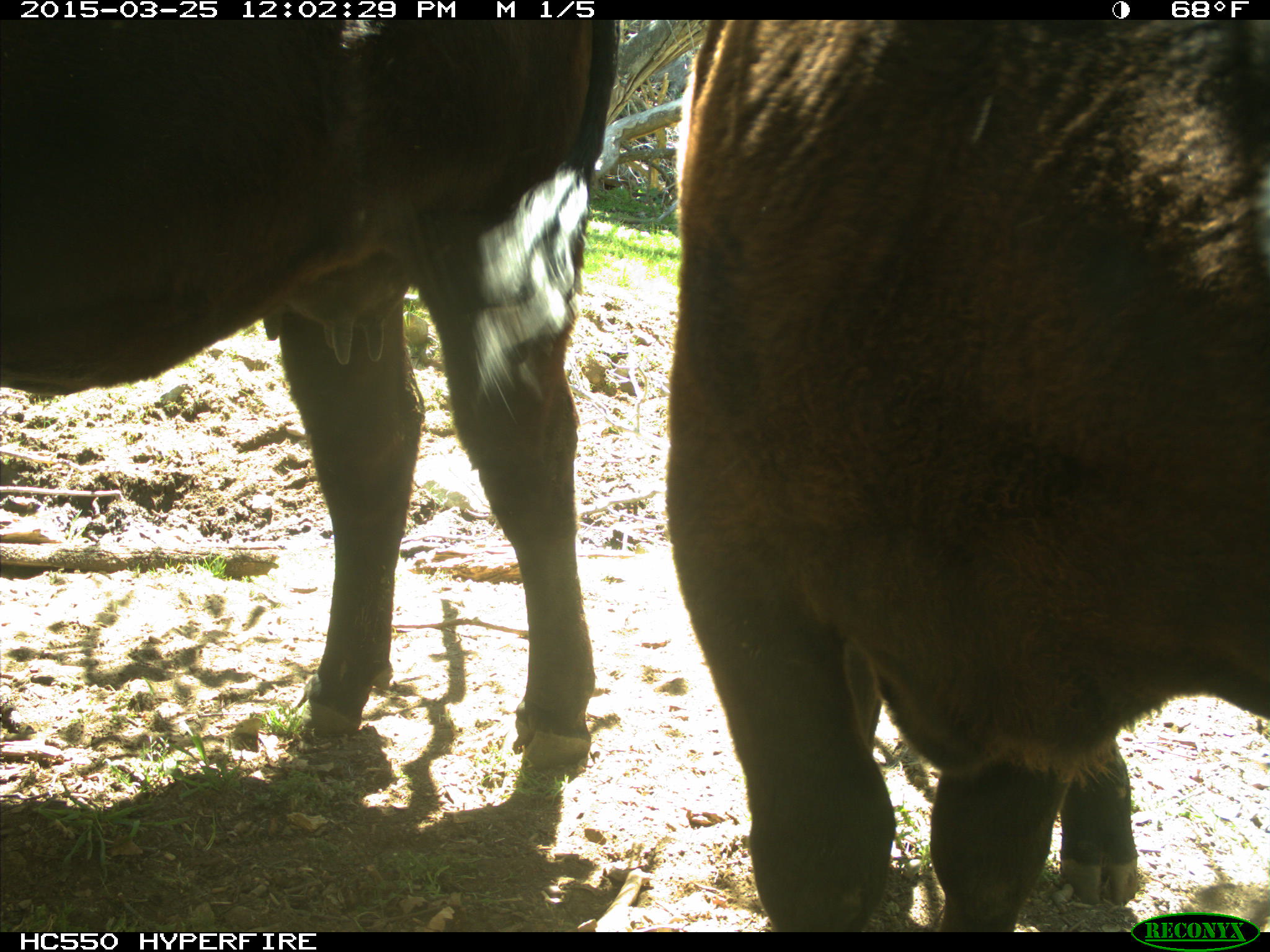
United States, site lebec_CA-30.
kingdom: Animalia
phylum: Chordata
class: Mammalia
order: Artiodactyla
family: Bovidae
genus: Bos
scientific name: Bos taurus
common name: domestic cow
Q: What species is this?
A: Bos taurus (domestic cow).